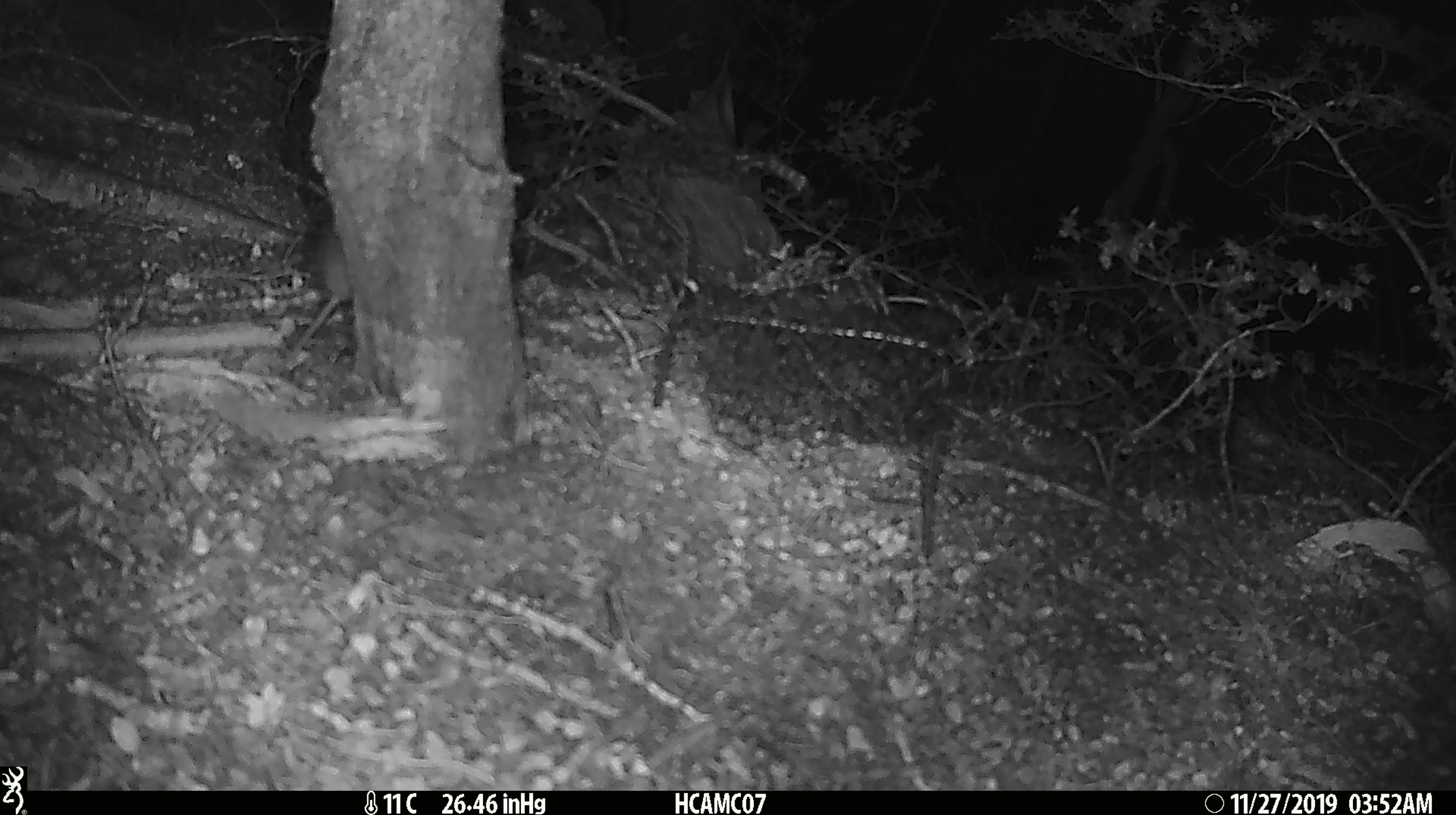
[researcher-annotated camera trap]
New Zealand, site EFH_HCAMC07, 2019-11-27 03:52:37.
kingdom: Animalia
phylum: Chordata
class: Mammalia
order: Rodentia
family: Muridae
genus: Mus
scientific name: Mus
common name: mouse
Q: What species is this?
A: Mouse (Mus).